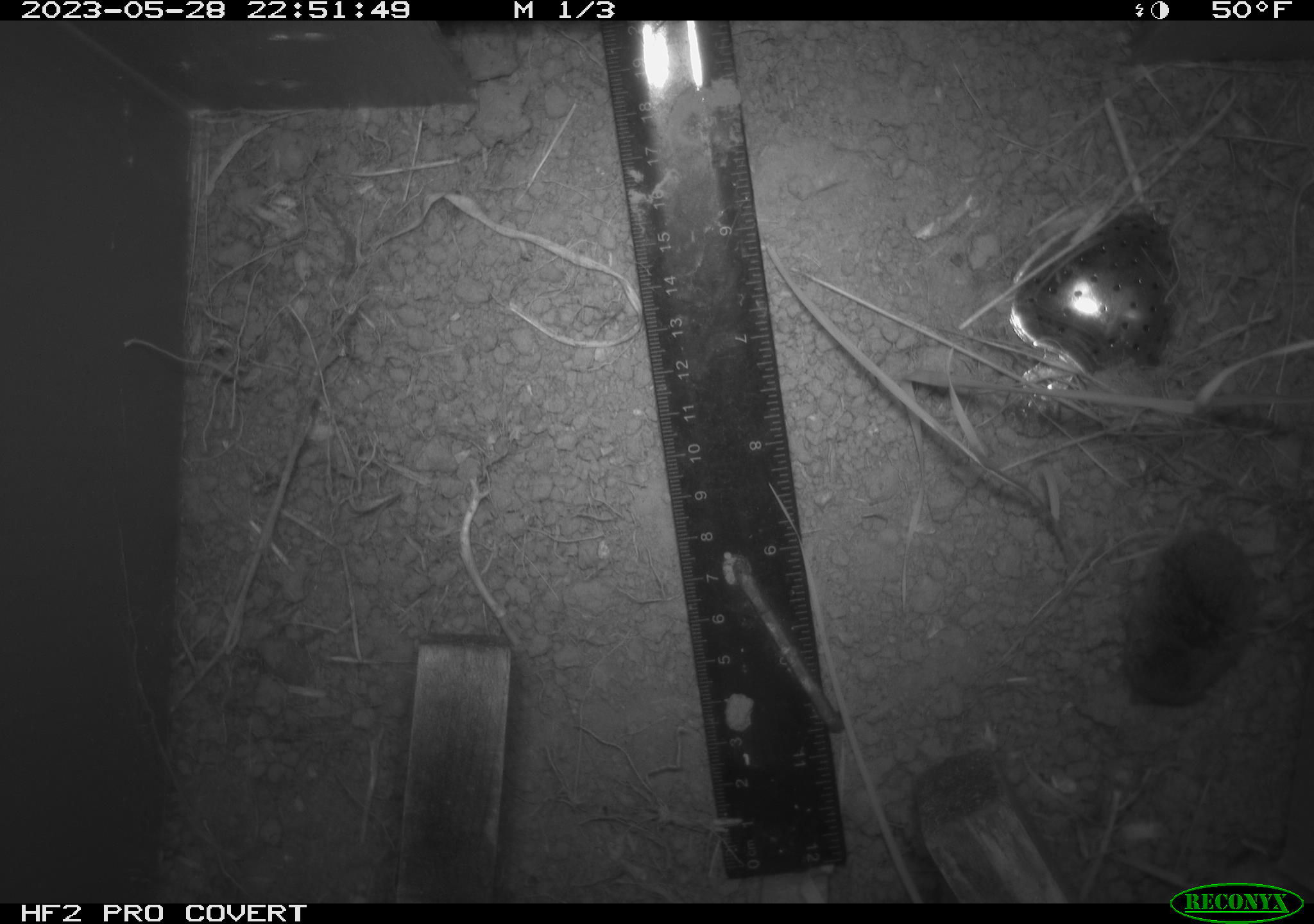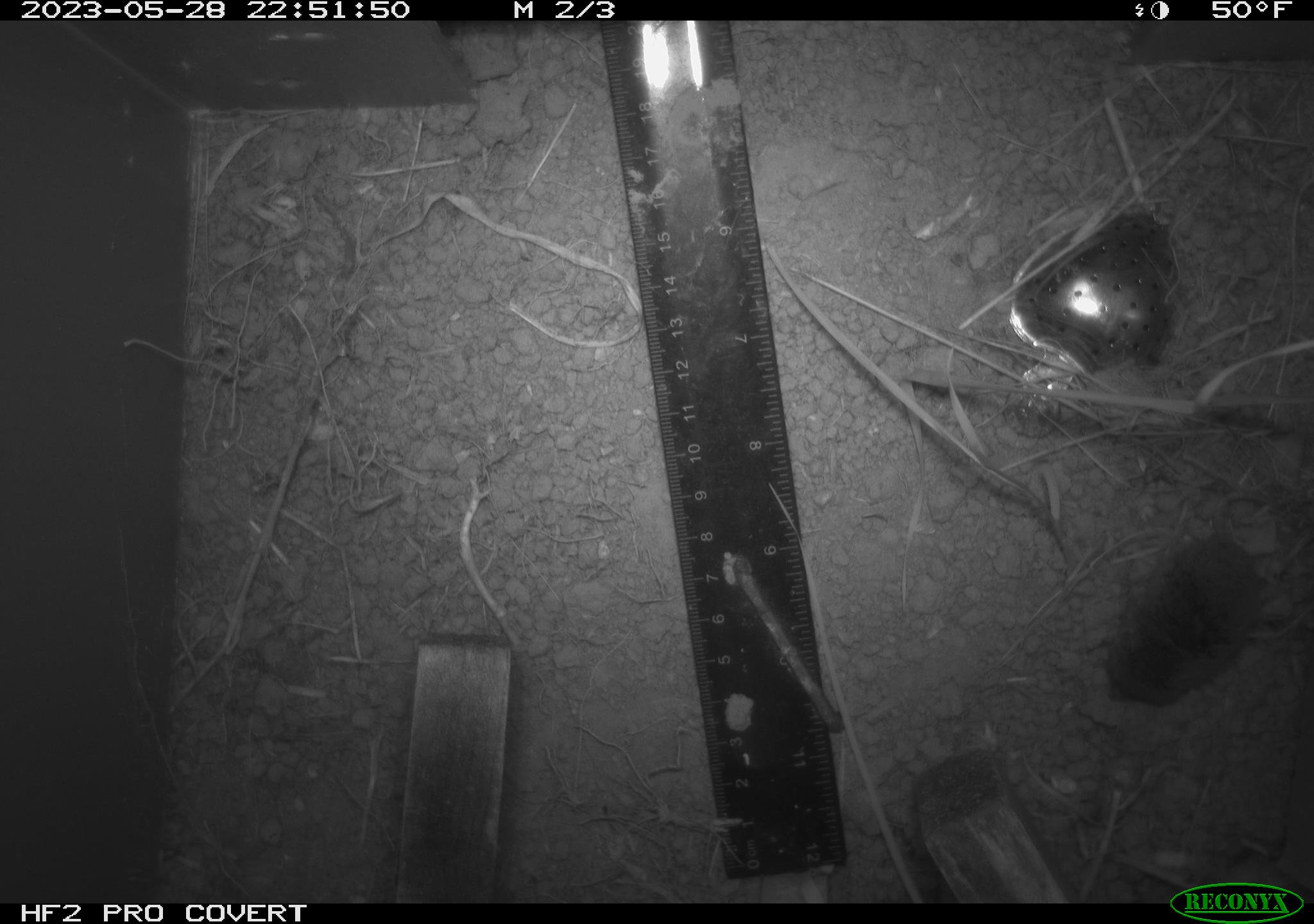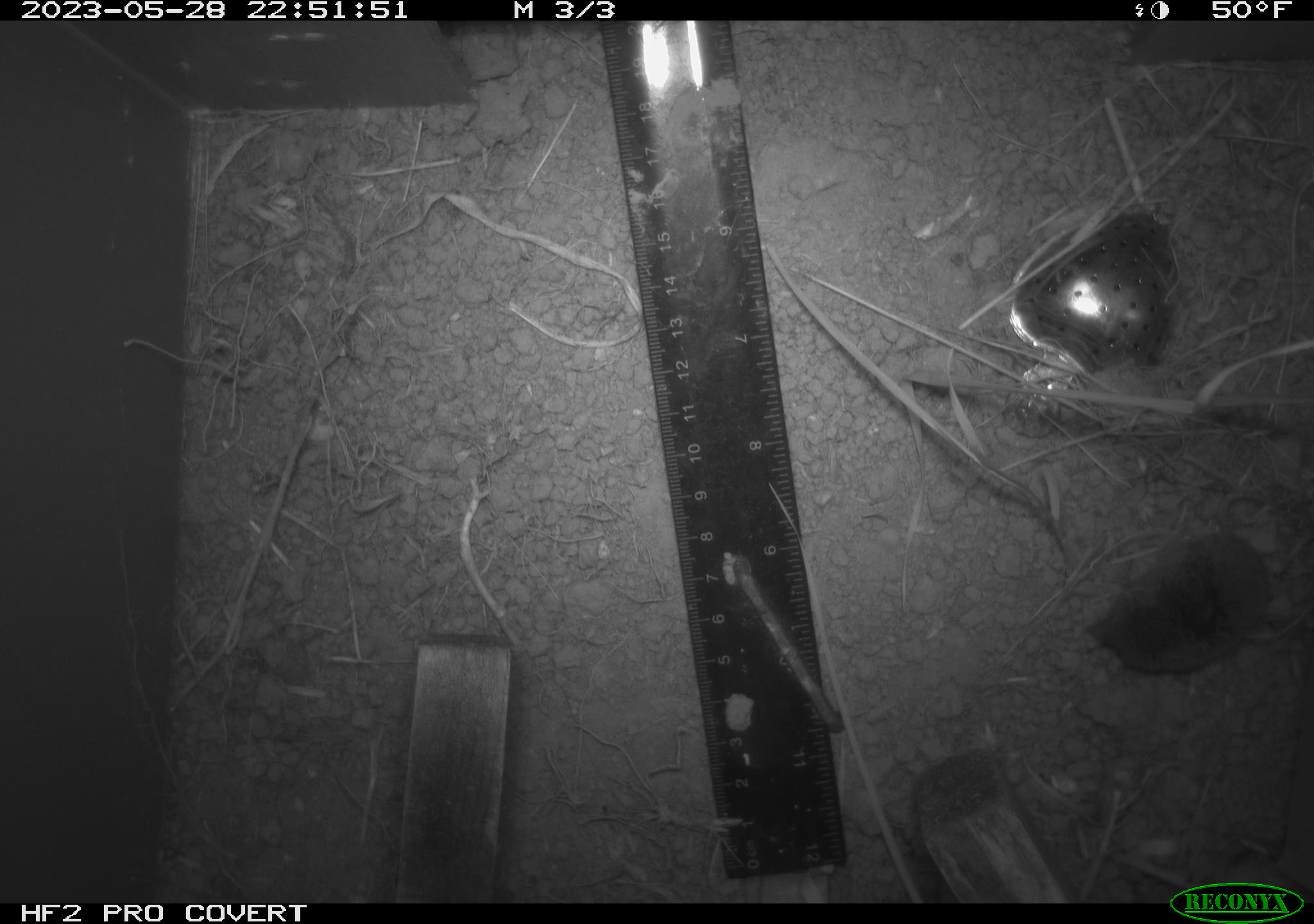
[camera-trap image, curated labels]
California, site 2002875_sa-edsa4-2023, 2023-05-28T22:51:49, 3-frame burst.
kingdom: Animalia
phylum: Chordata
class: Mammalia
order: Eulipotyphla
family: Soricidae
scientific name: Soricidae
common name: shrews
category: soricidae family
Soricidae family (shrews) (Soricidae).